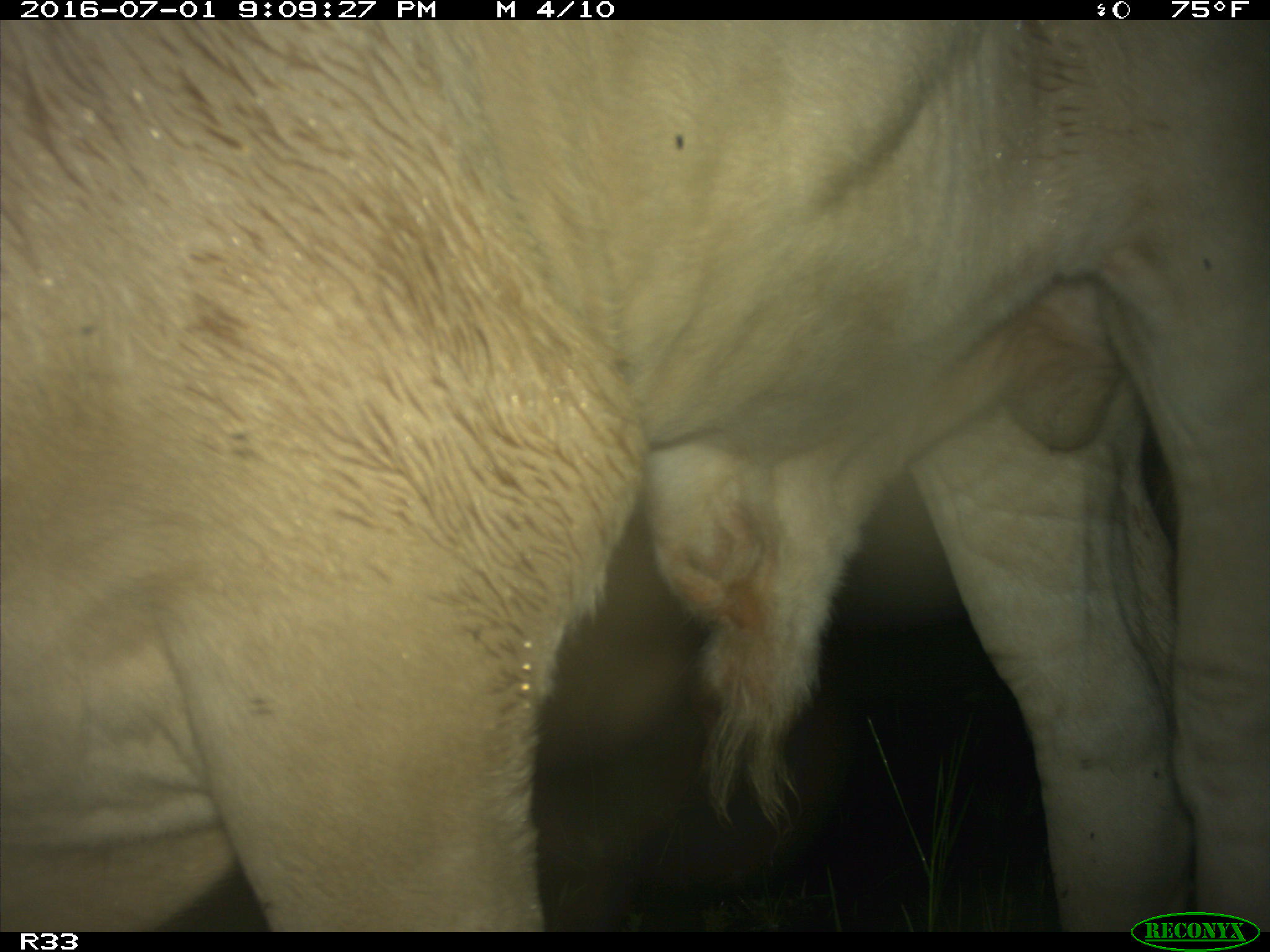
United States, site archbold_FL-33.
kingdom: Animalia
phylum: Chordata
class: Mammalia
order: Artiodactyla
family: Bovidae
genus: Bos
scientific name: Bos taurus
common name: domestic cow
Bos taurus (domestic cow).